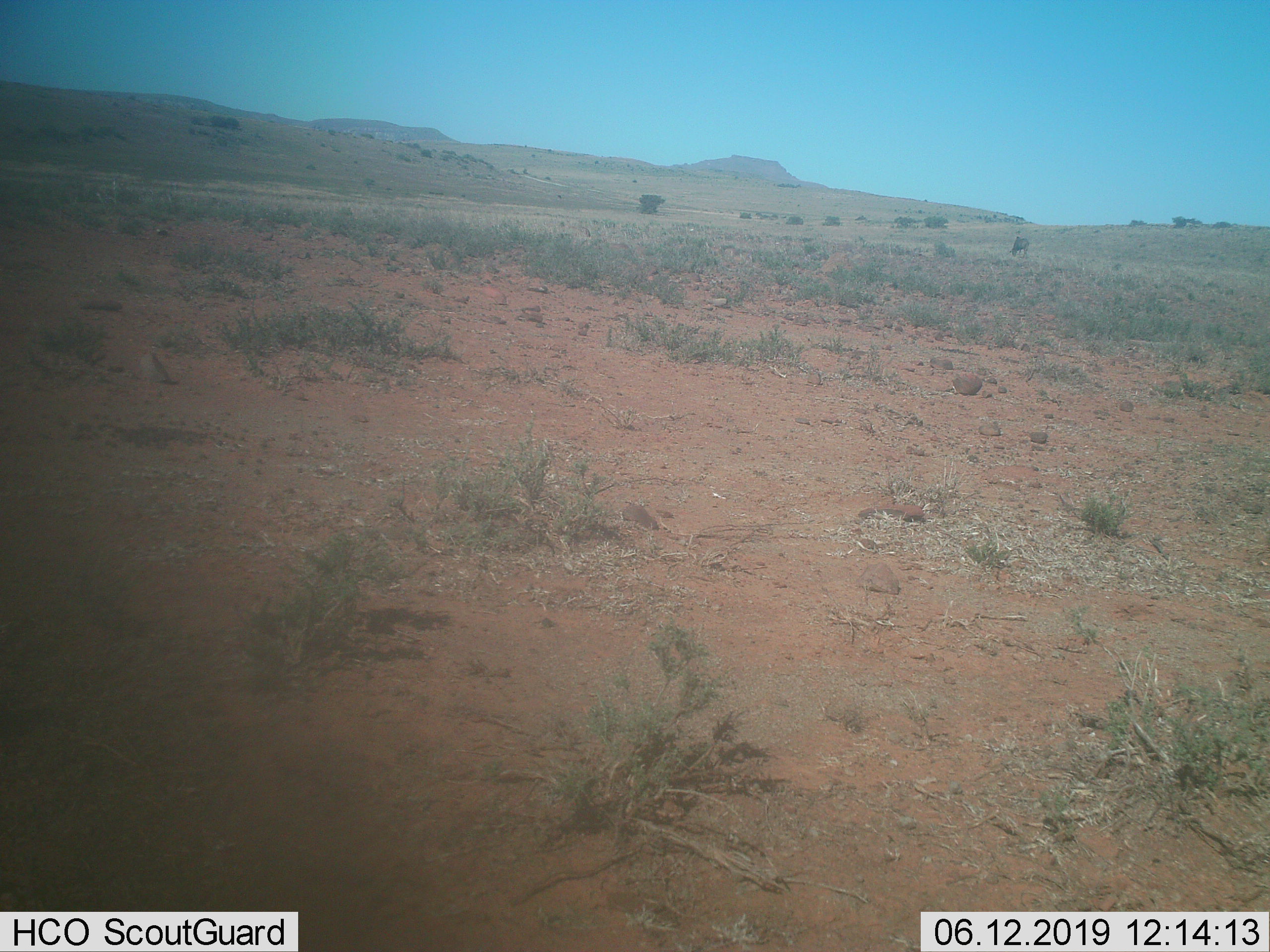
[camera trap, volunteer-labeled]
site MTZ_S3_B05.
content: unidentified animal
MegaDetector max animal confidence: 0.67